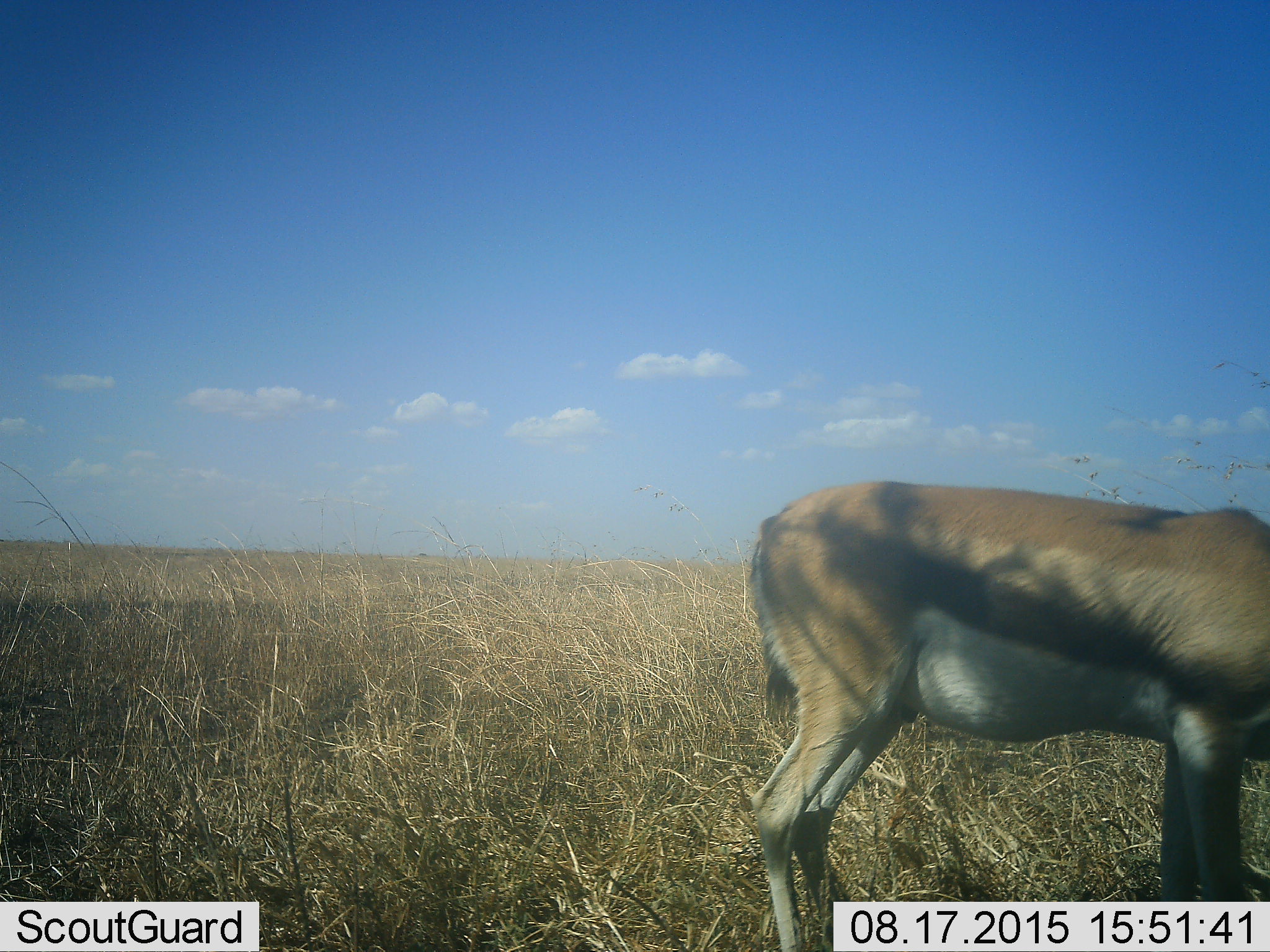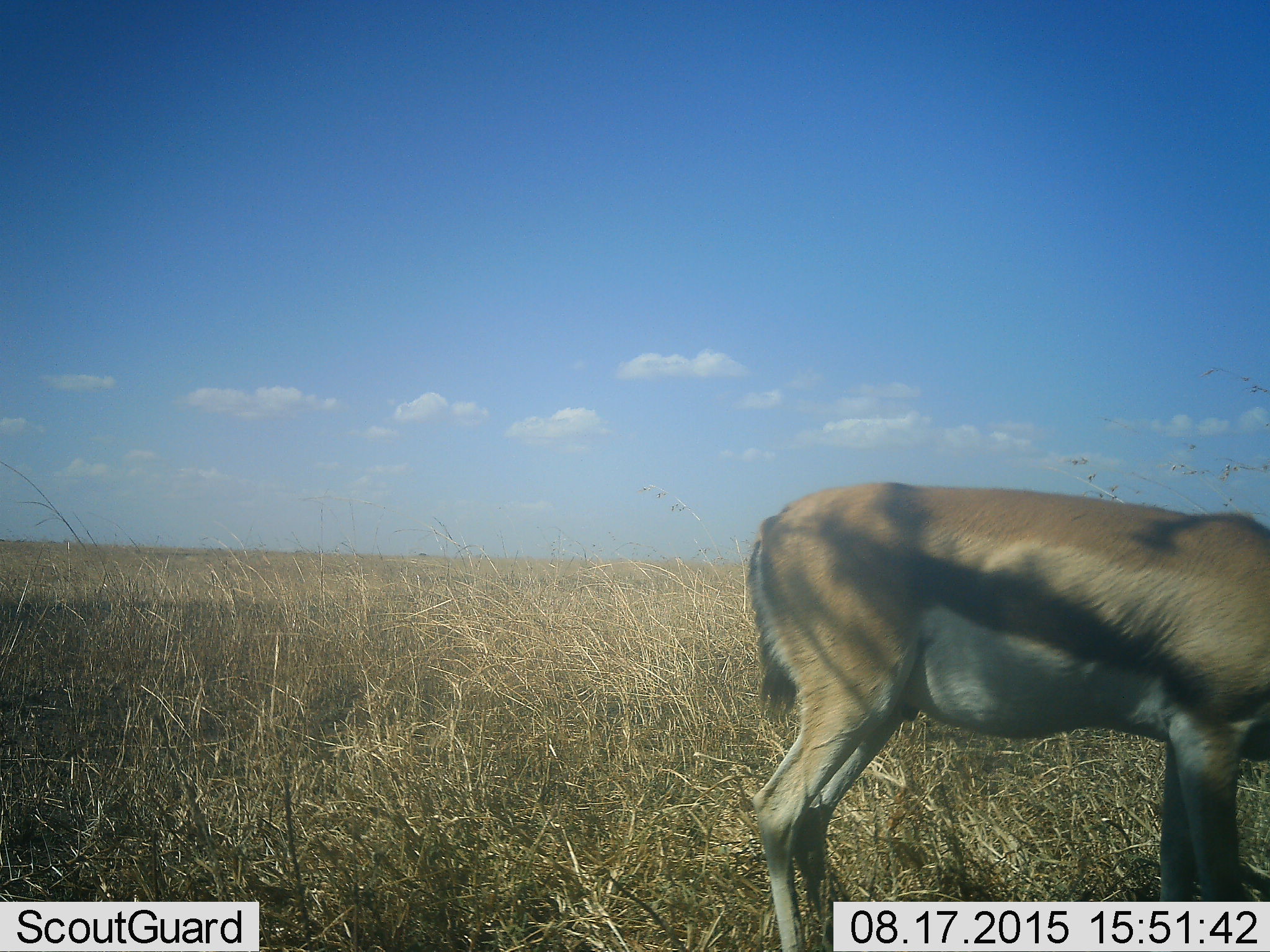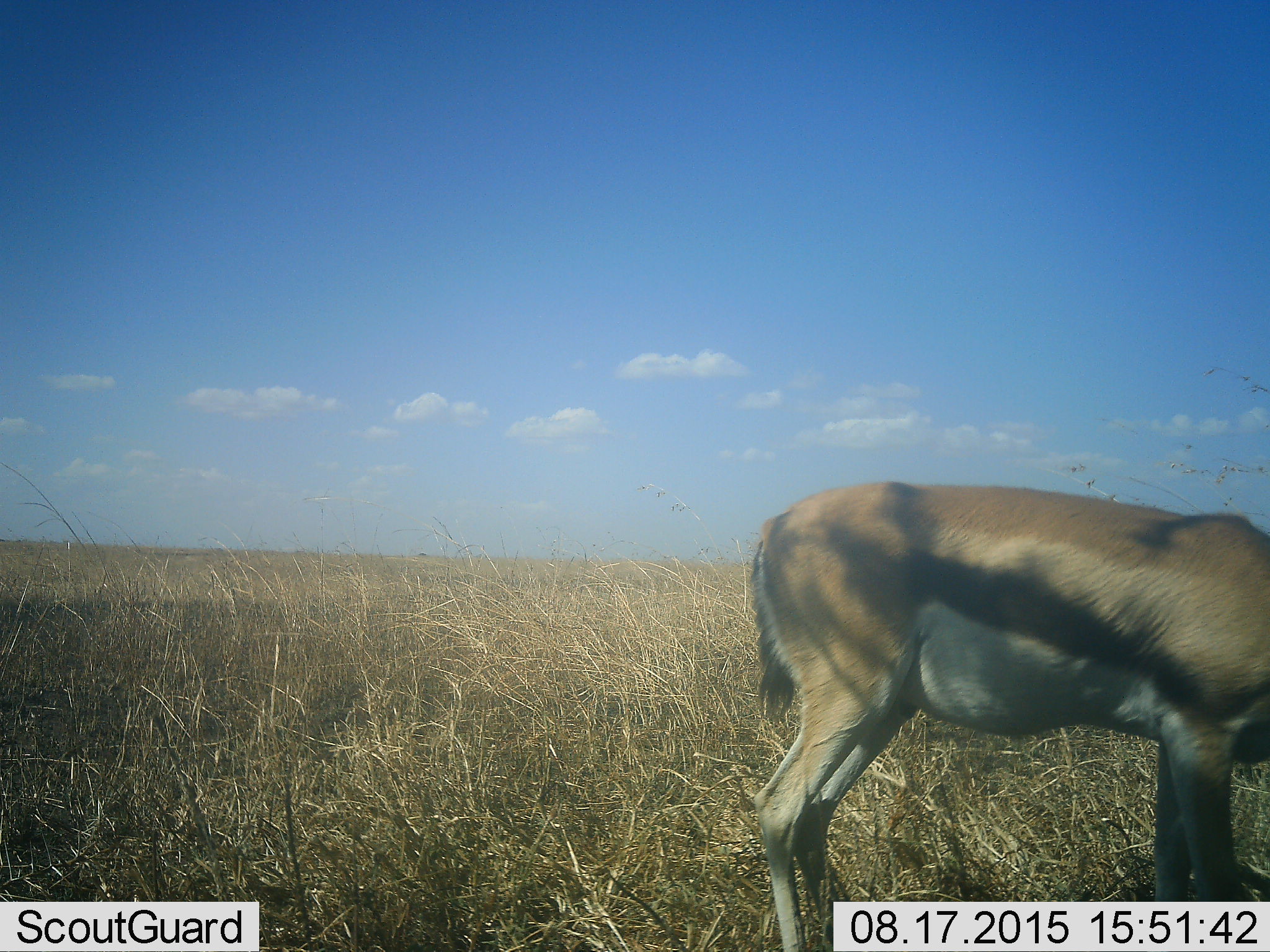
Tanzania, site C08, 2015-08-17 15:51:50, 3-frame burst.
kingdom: Animalia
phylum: Chordata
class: Mammalia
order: Artiodactyla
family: Bovidae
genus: Eudorcas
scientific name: Eudorcas thomsonii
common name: thomson's gazelle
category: gazellethomsons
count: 1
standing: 79%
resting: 0%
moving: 14%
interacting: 0%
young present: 0%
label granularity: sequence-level